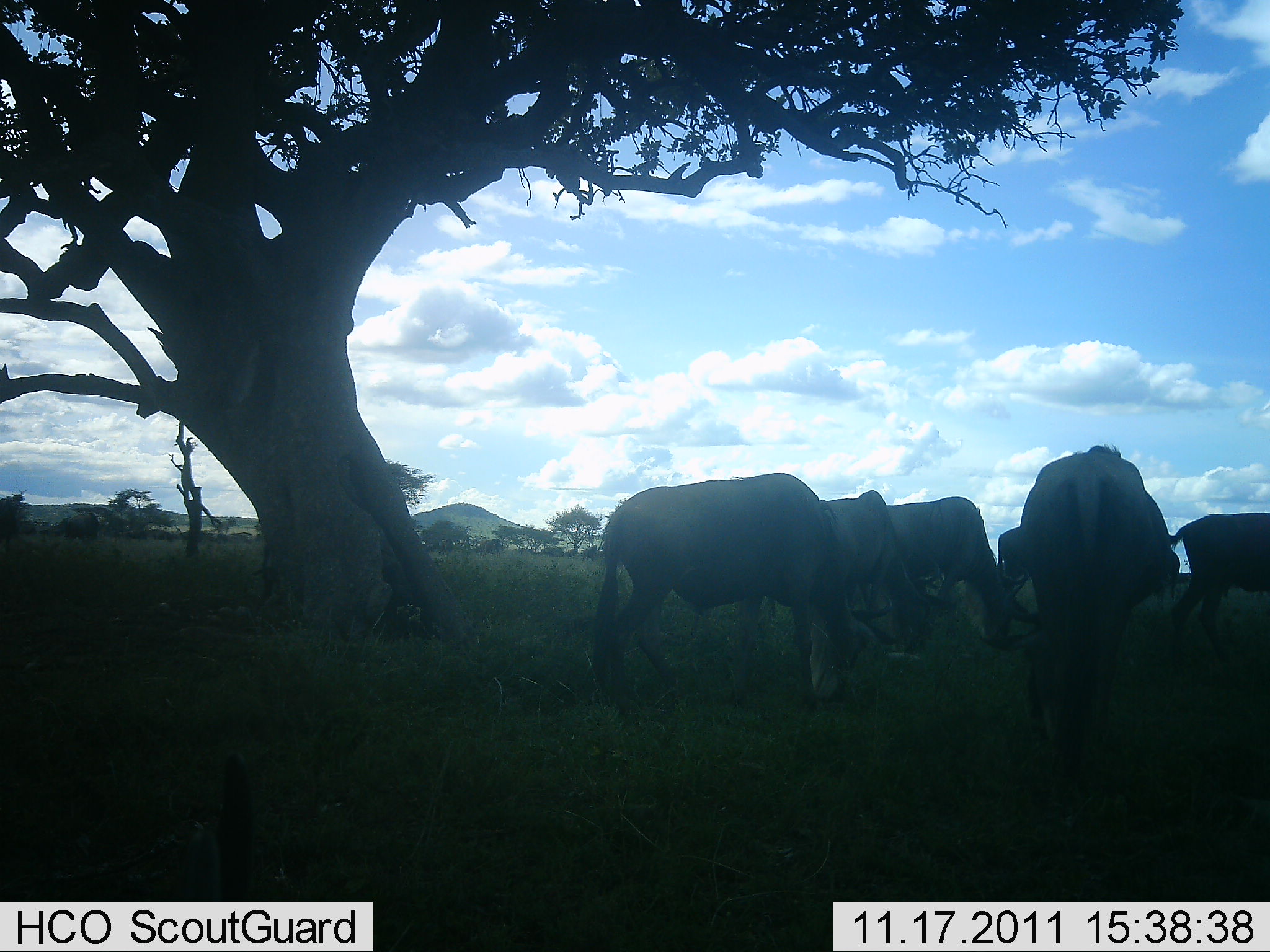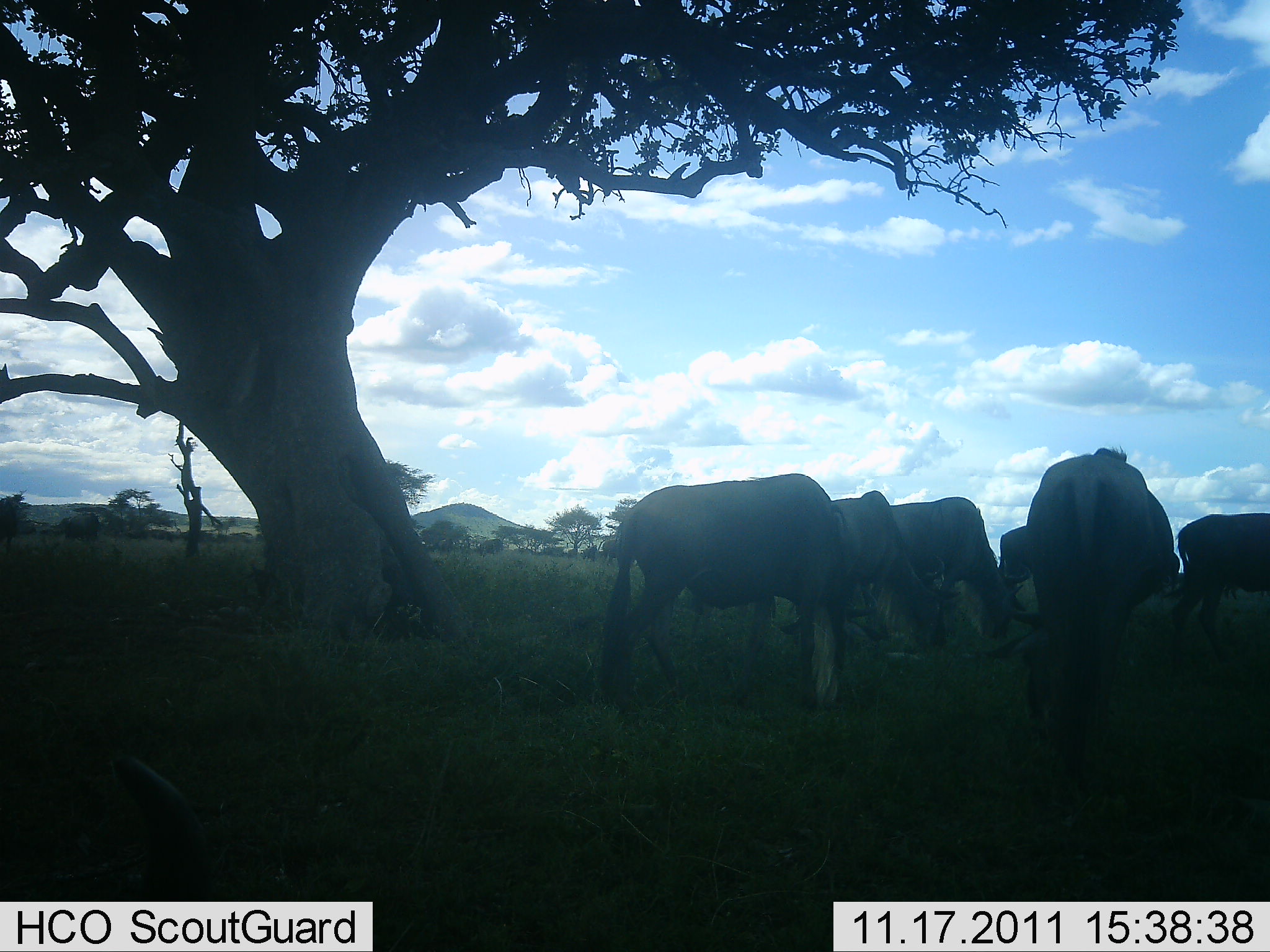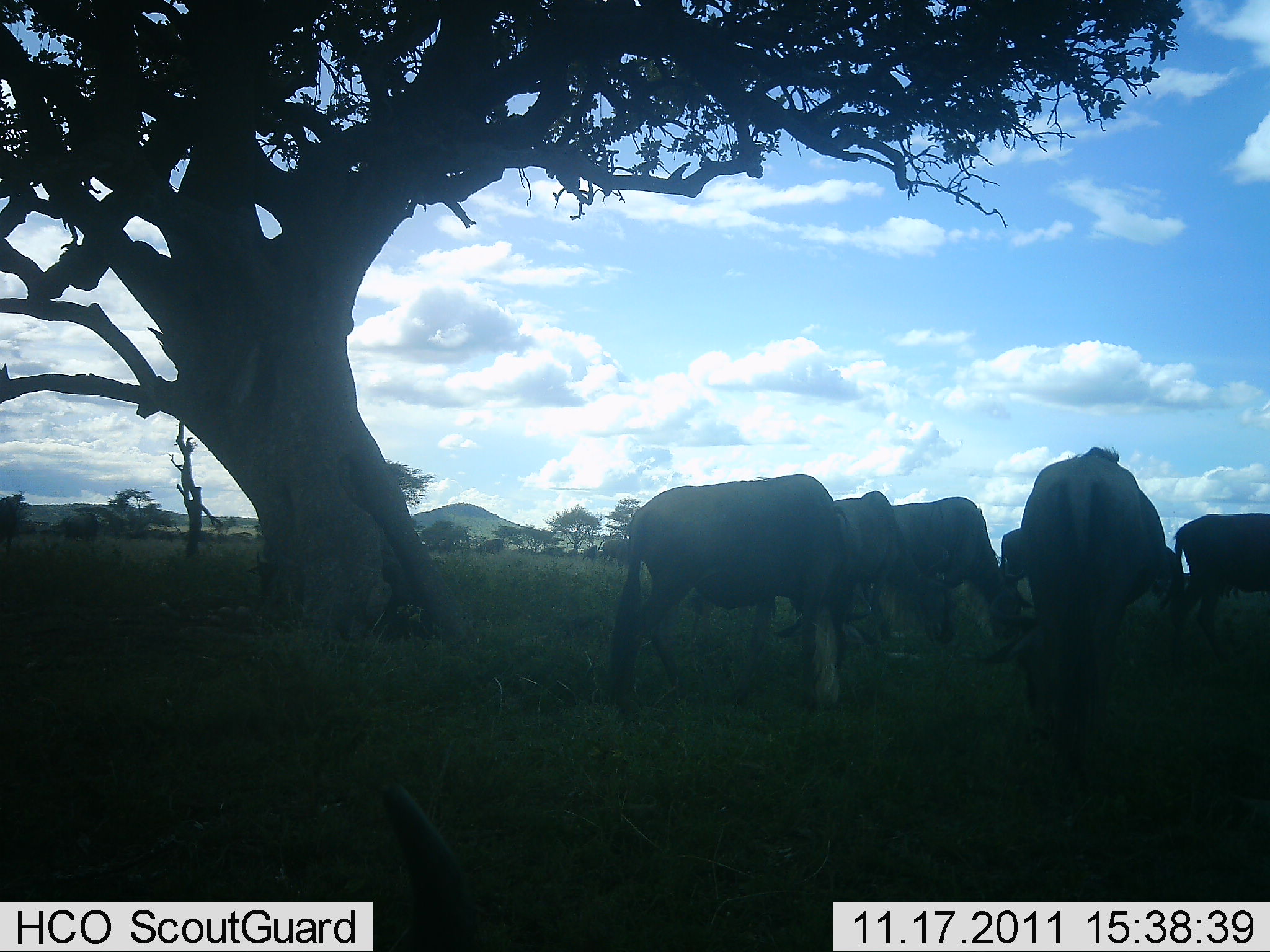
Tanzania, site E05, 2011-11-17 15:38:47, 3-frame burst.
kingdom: Animalia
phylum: Chordata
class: Mammalia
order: Artiodactyla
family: Bovidae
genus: Connochaetes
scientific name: Connochaetes taurinus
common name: blue wildebeest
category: wildebeest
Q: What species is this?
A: Wildebeest (blue wildebeest) (Connochaetes taurinus).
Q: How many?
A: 6.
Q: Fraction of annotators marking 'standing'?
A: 23%.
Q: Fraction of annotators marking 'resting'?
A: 0%.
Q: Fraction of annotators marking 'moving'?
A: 0%.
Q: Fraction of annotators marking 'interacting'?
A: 0%.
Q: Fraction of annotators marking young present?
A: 0%.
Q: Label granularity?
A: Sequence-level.